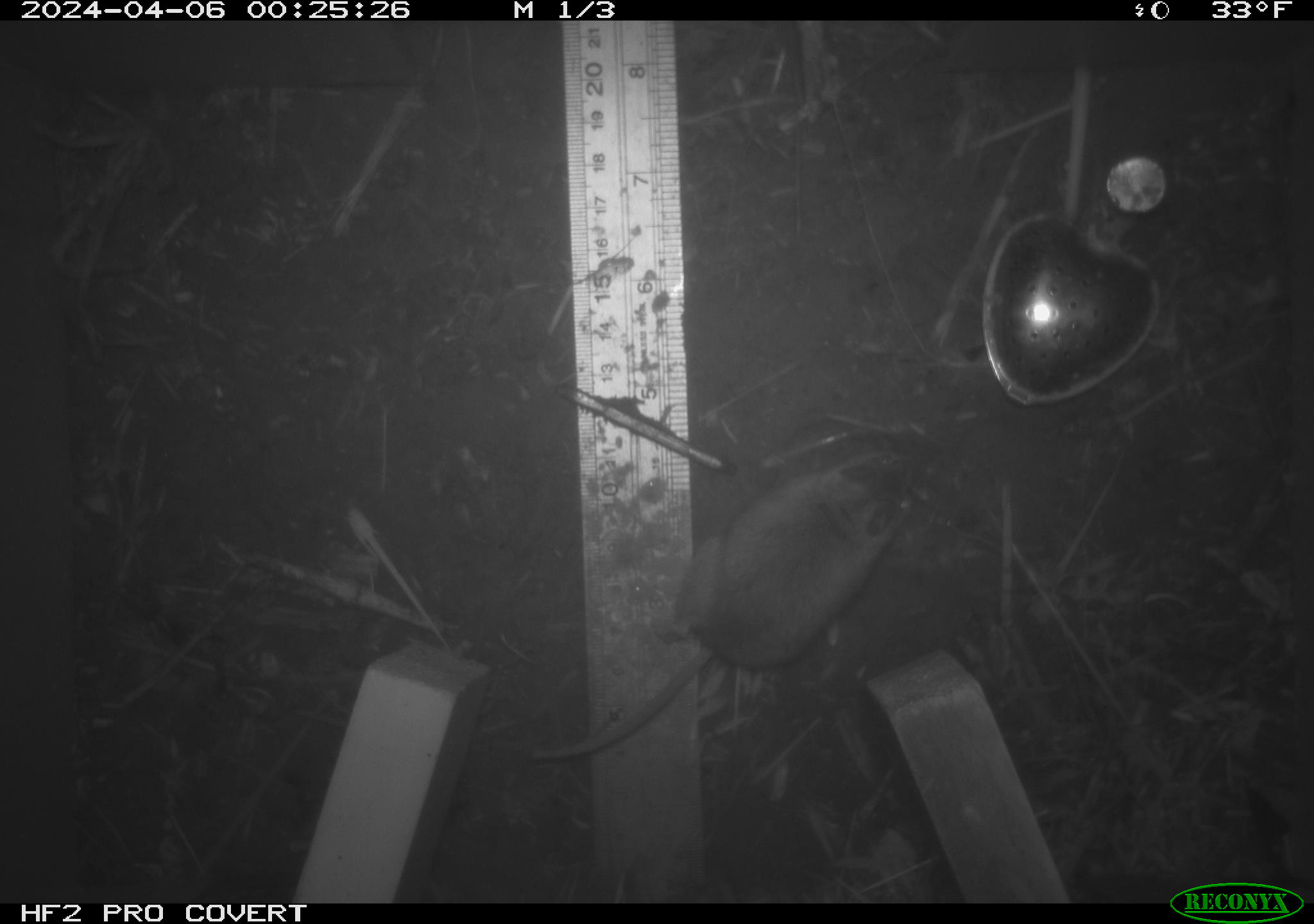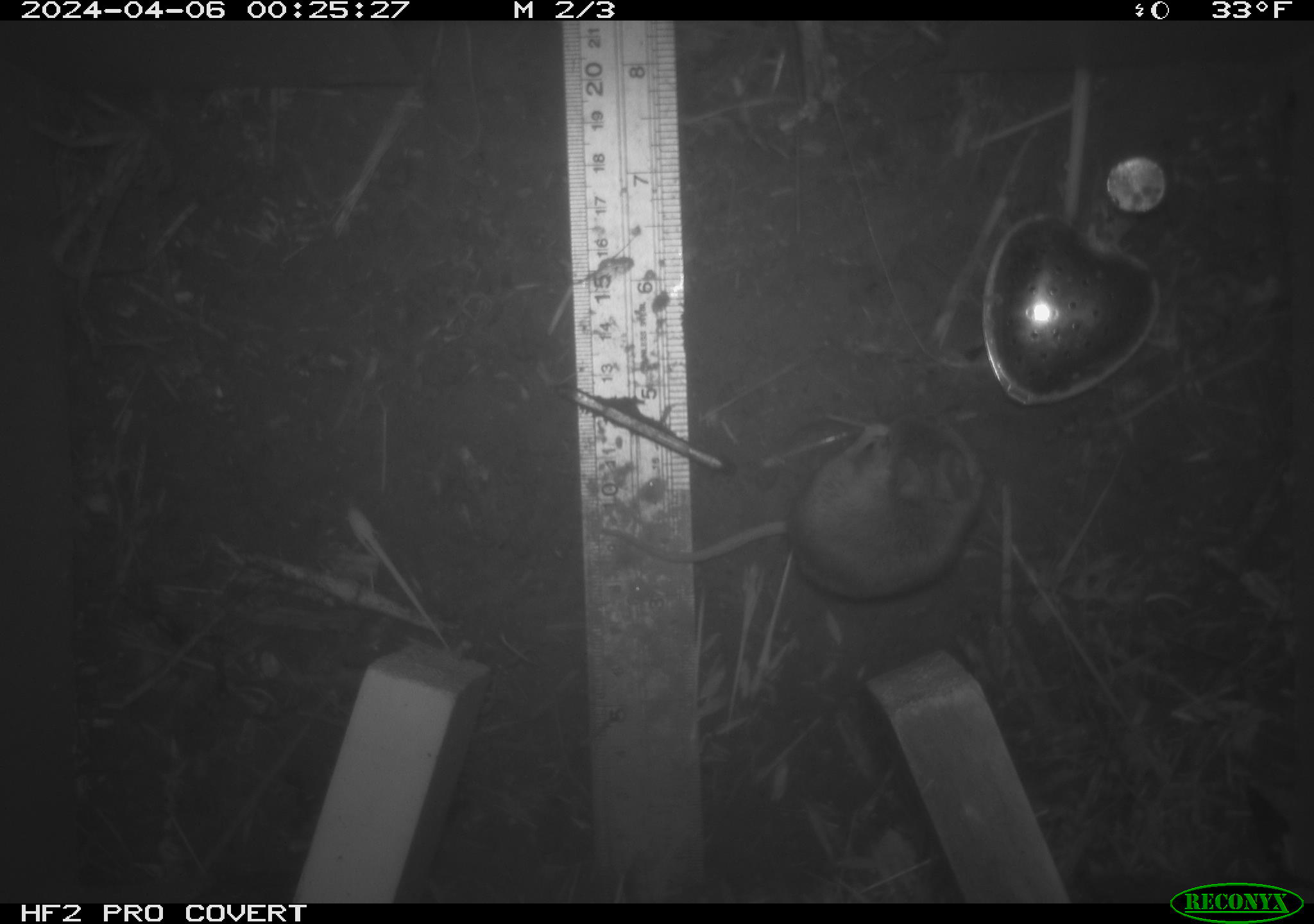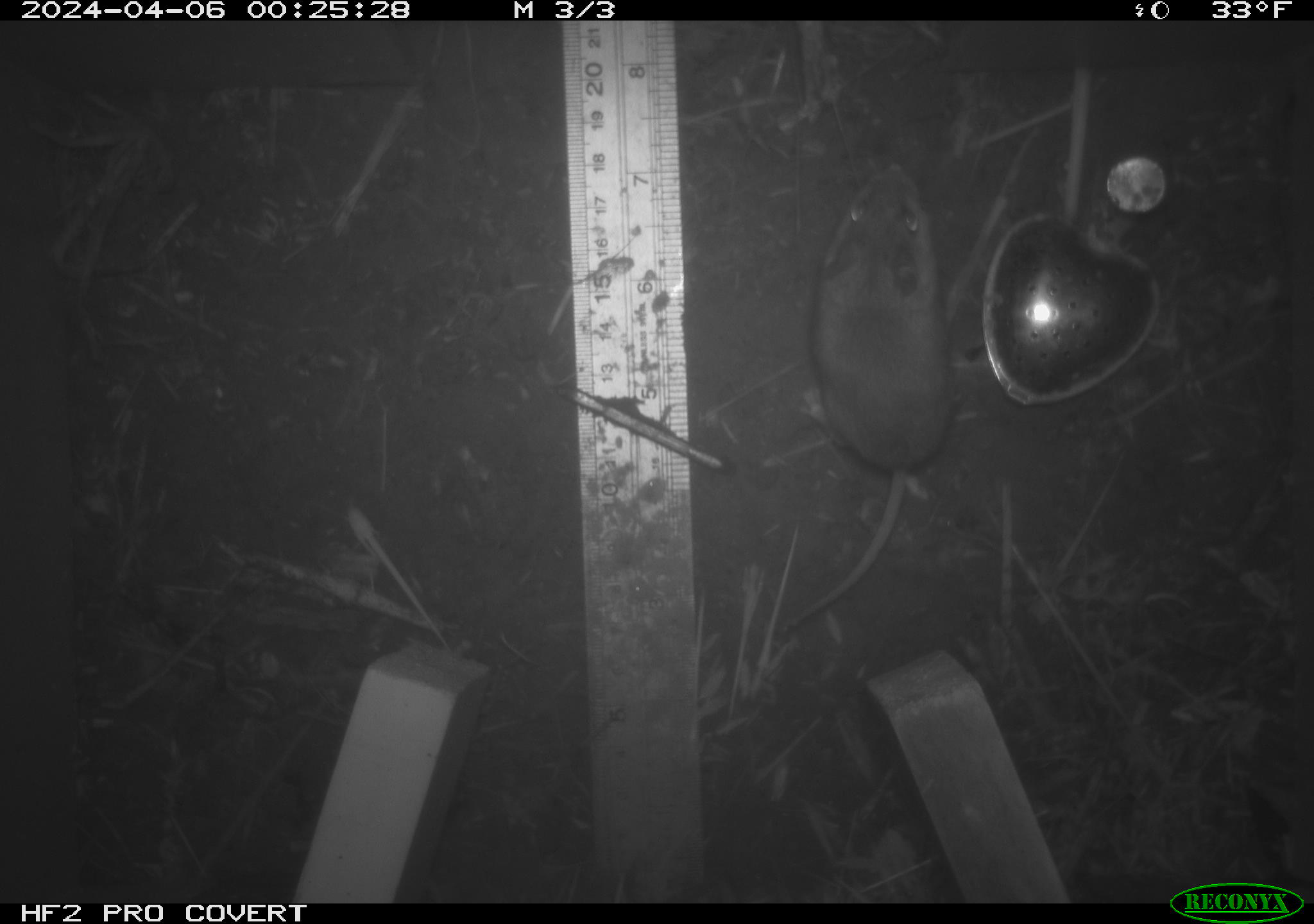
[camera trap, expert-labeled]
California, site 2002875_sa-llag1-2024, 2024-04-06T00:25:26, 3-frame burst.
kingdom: Animalia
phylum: Chordata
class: Mammalia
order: Rodentia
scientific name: Rodentia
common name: mouse species